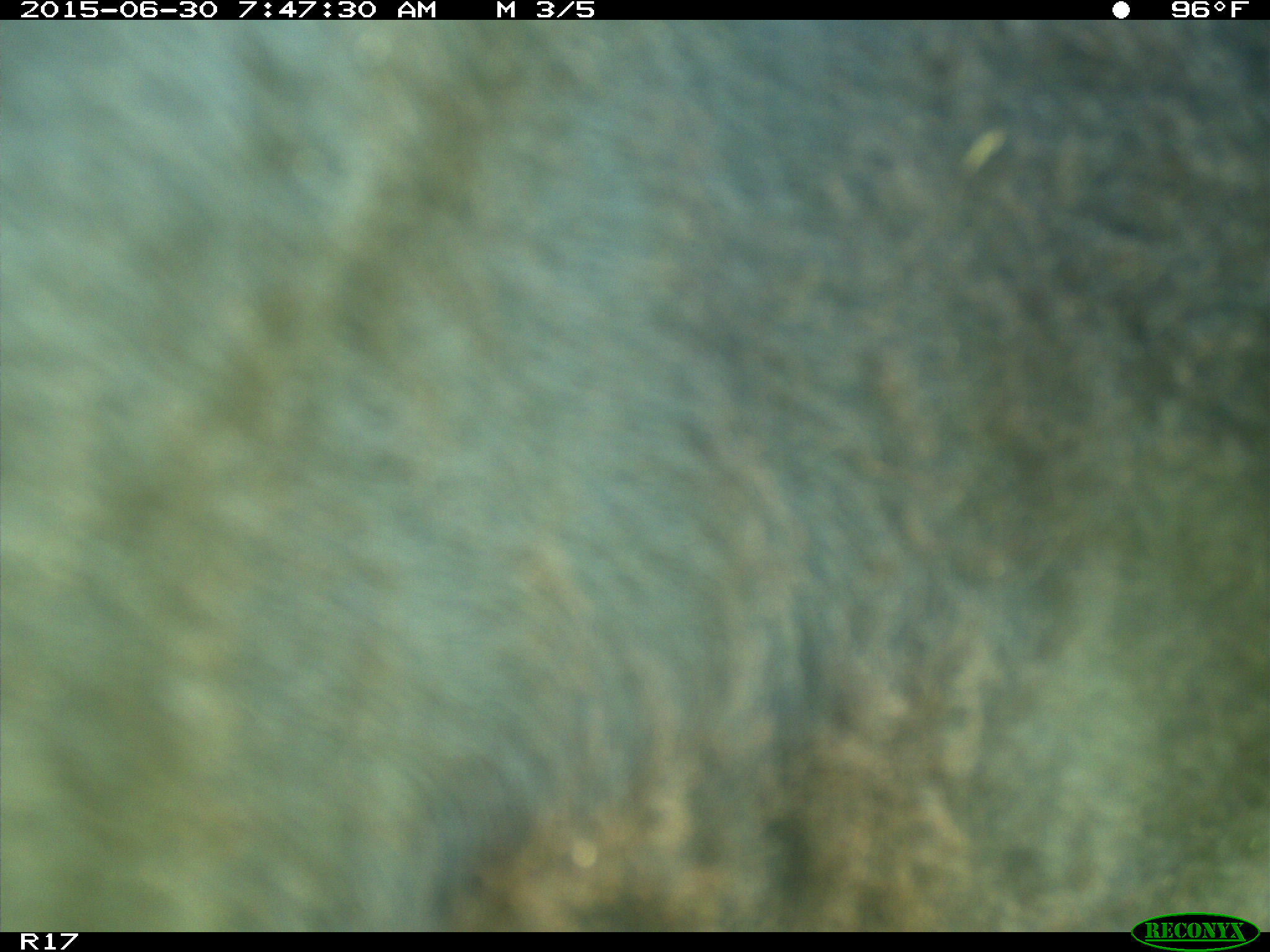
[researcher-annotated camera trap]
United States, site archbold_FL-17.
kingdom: Animalia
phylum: Chordata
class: Mammalia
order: Artiodactyla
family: Bovidae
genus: Bos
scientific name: Bos taurus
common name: domestic cow